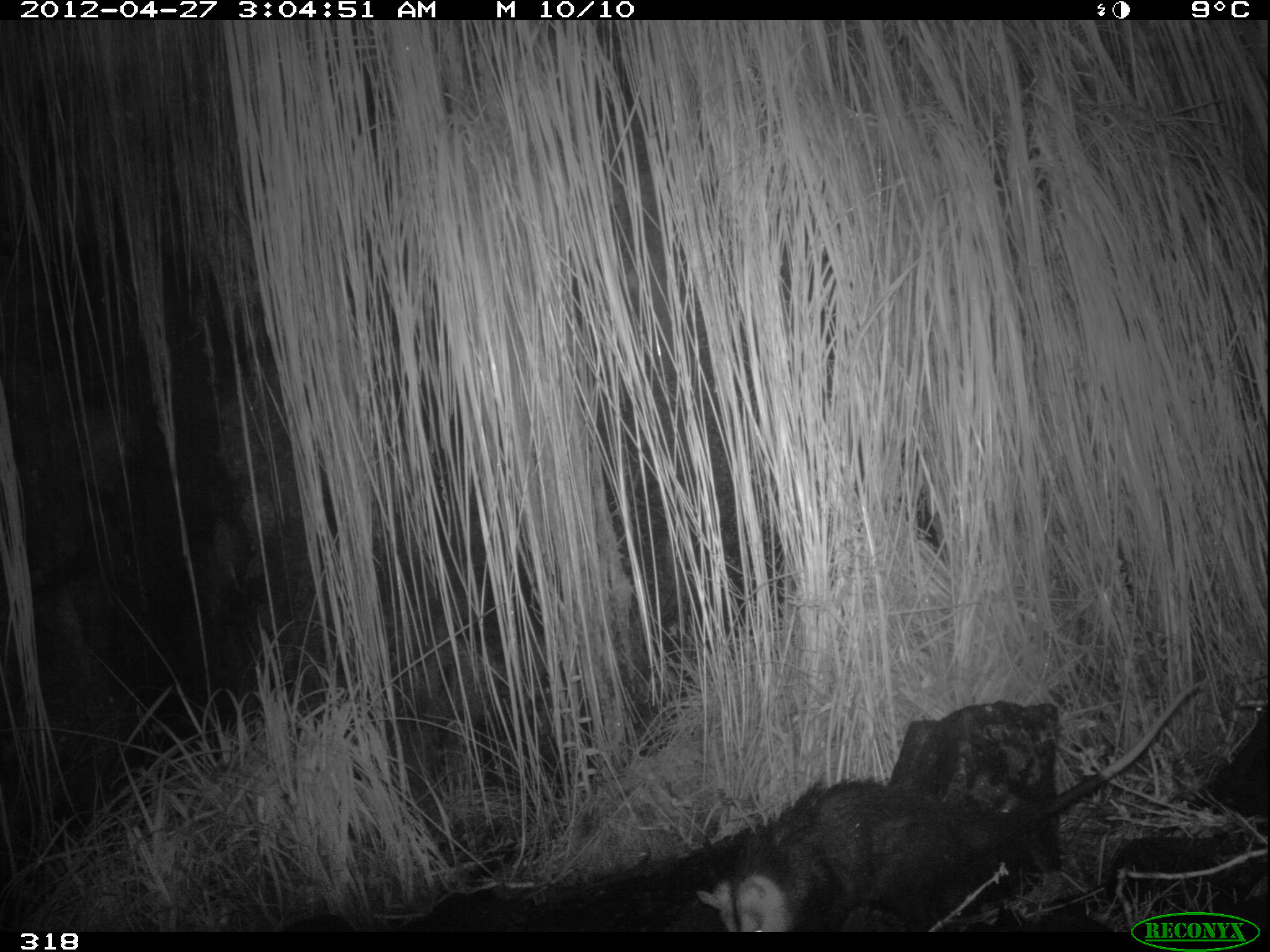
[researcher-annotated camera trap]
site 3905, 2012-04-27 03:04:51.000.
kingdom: Animalia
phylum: Chordata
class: Mammalia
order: Didelphimorphia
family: Didelphidae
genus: Didelphis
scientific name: Didelphis pernigra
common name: andean white-eared opossum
Didelphis pernigra (andean white-eared opossum).